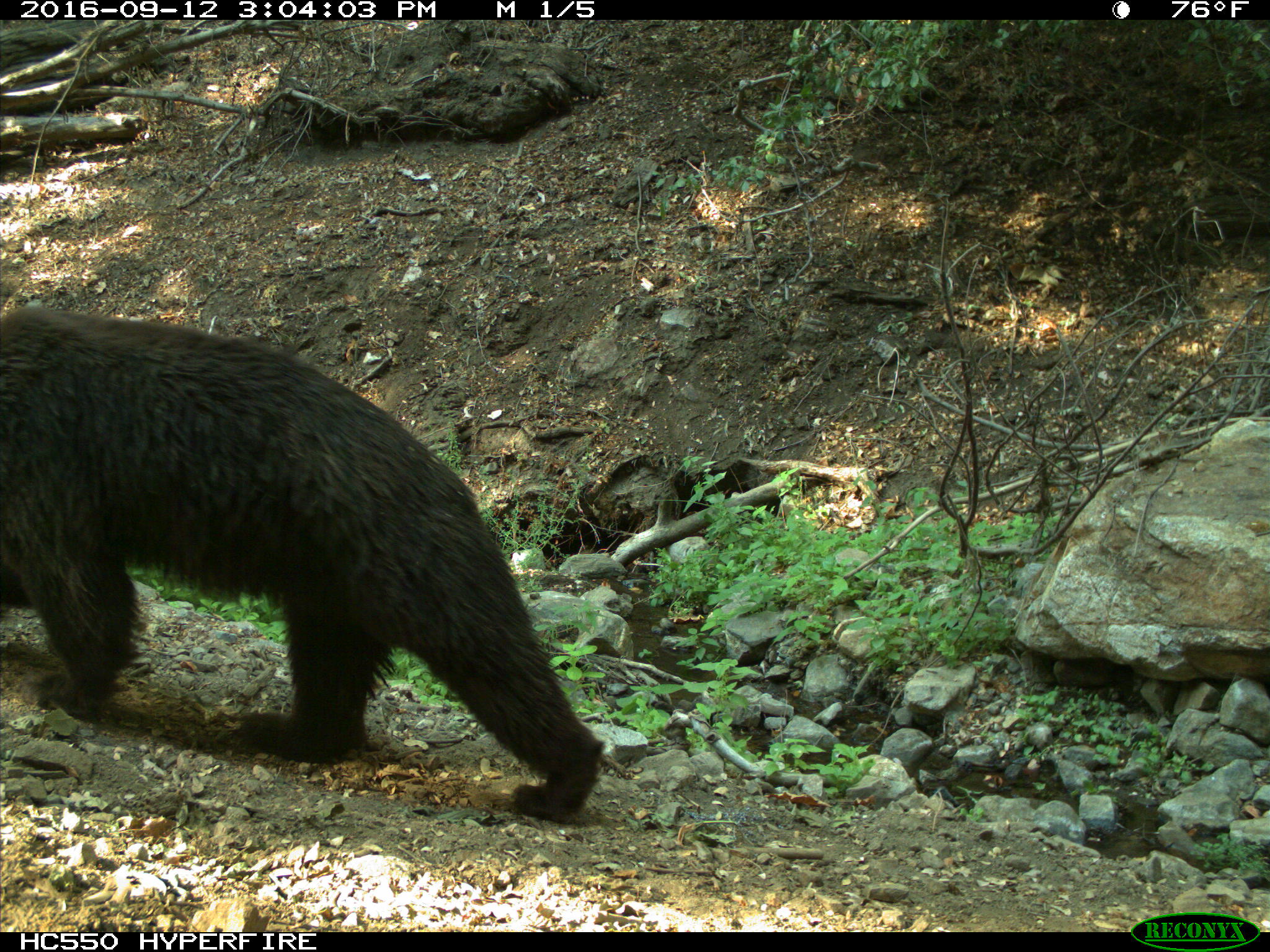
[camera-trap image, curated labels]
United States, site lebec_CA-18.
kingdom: Animalia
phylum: Chordata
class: Mammalia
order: Carnivora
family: Ursidae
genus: Ursus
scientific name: Ursus americanus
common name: american black bear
Ursus americanus (american black bear).